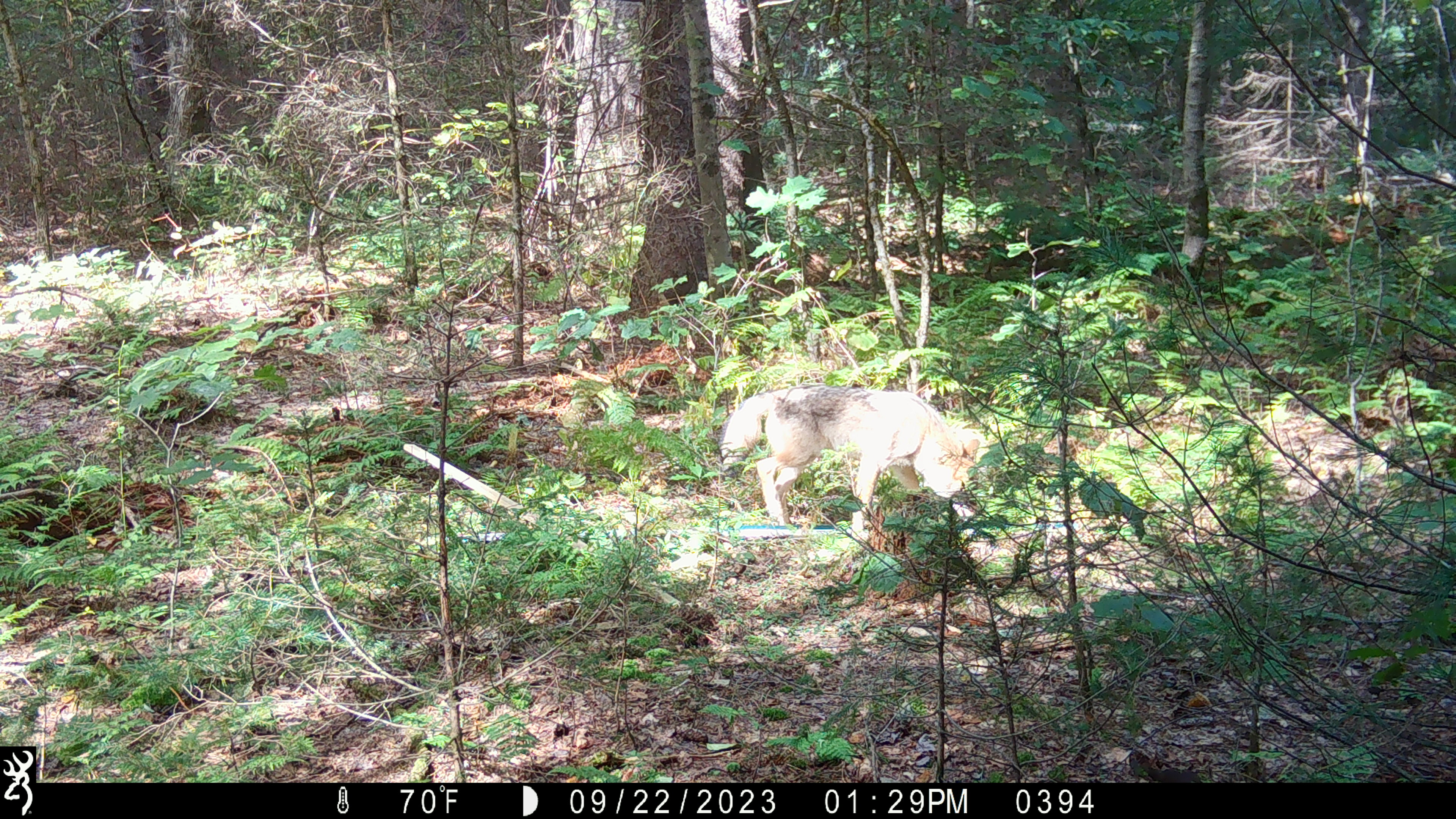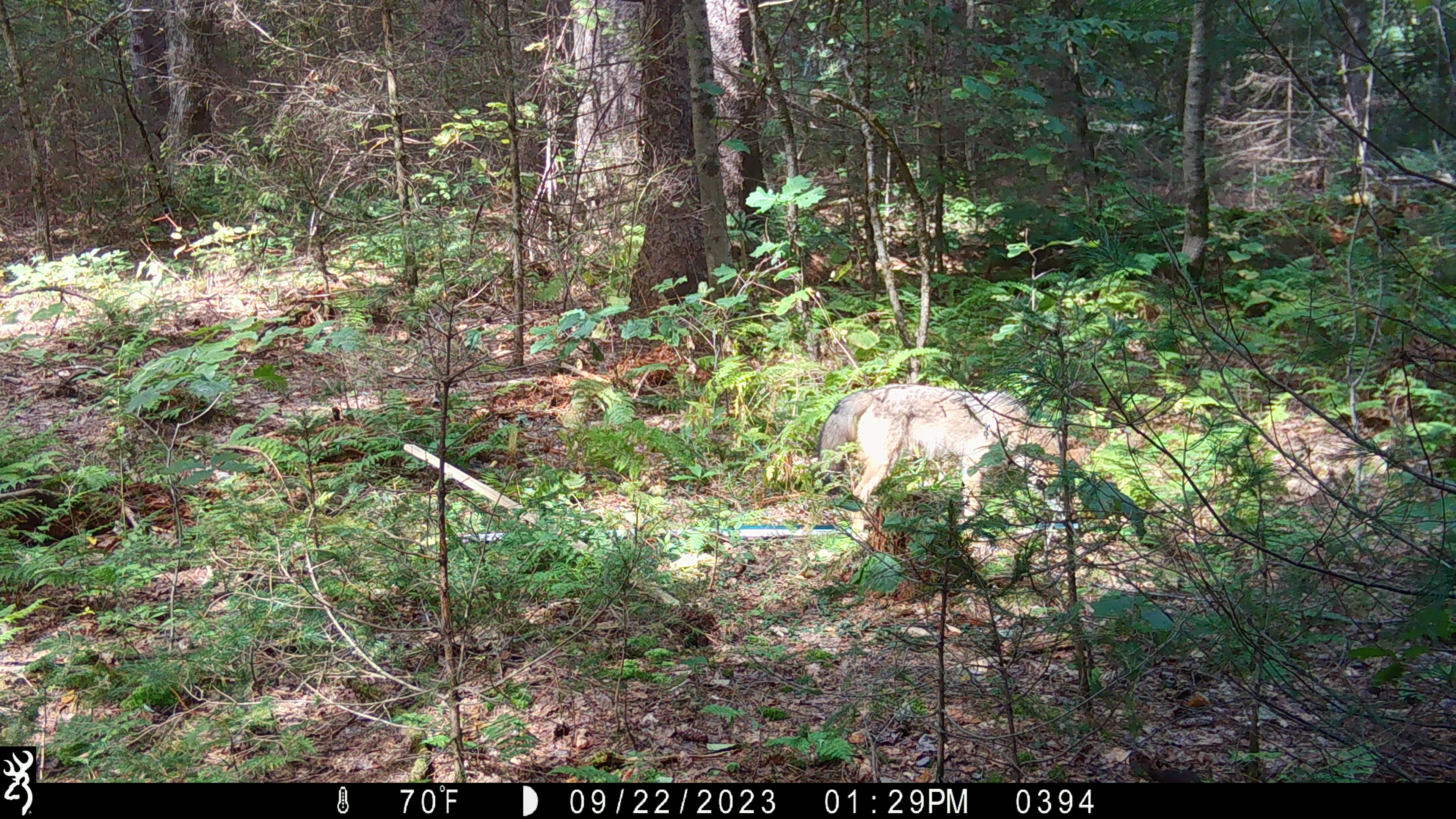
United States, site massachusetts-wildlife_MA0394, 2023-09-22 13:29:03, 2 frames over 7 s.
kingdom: Animalia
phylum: Chordata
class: Mammalia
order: Carnivora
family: Canidae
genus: Canis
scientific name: Canis latrans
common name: coyote